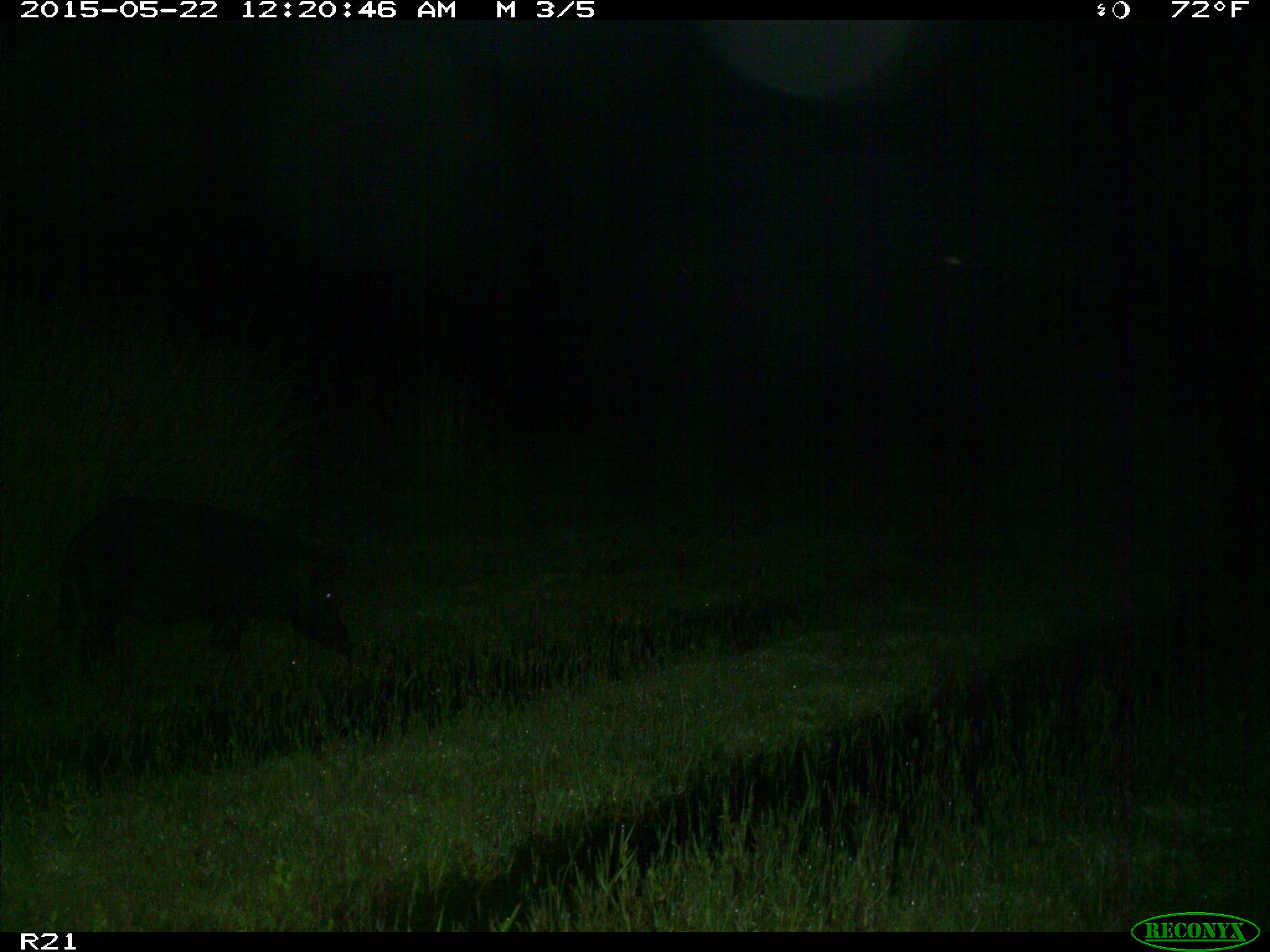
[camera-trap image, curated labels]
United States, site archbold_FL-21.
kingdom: Animalia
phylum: Chordata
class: Mammalia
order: Artiodactyla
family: Suidae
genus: Sus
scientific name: Sus scrofa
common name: wild boar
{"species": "Sus scrofa (wild boar)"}